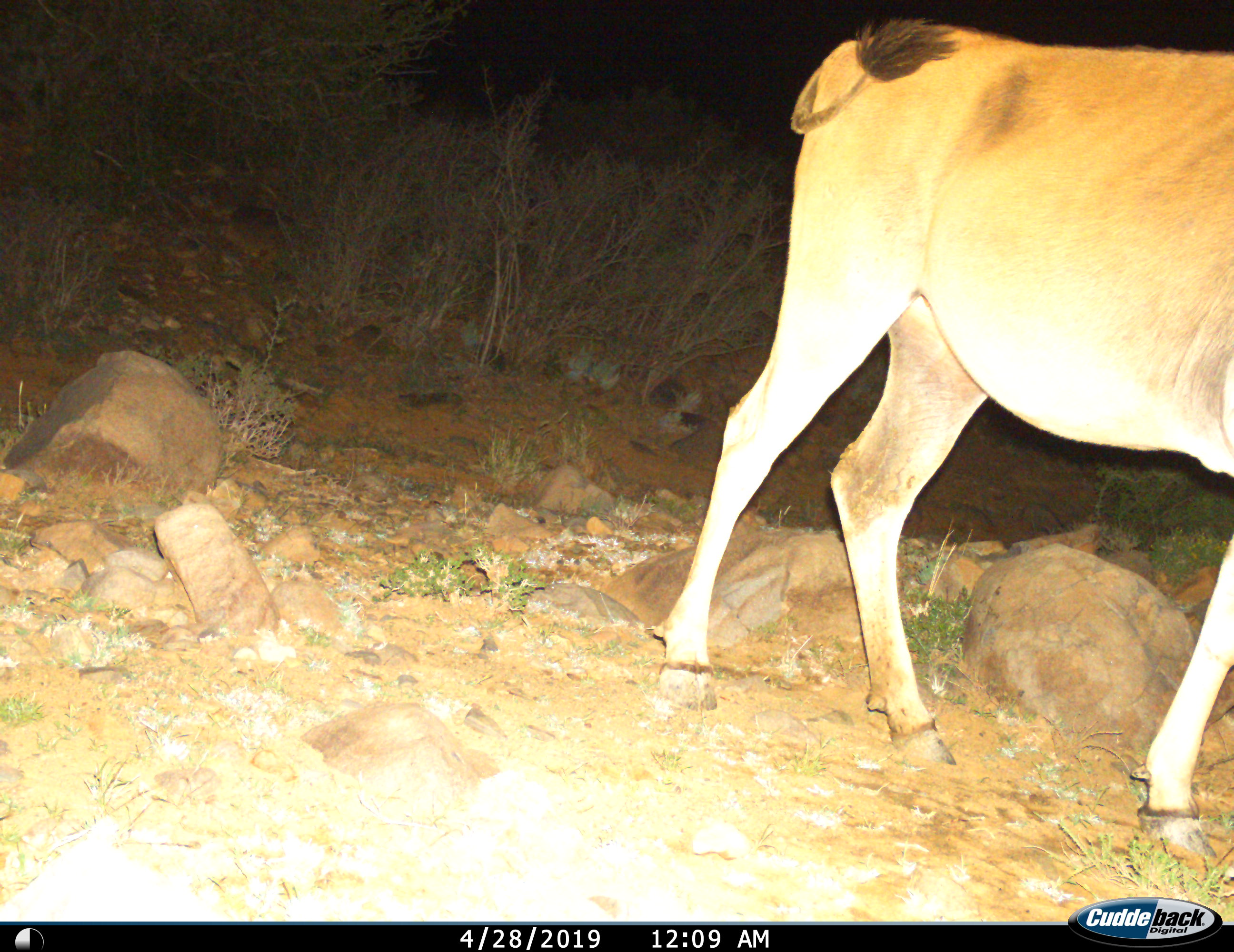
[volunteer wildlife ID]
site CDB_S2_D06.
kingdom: Animalia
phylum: Chordata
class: Mammalia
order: Artiodactyla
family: Bovidae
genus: Tragelaphus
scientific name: Tragelaphus oryx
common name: eland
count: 1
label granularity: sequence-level